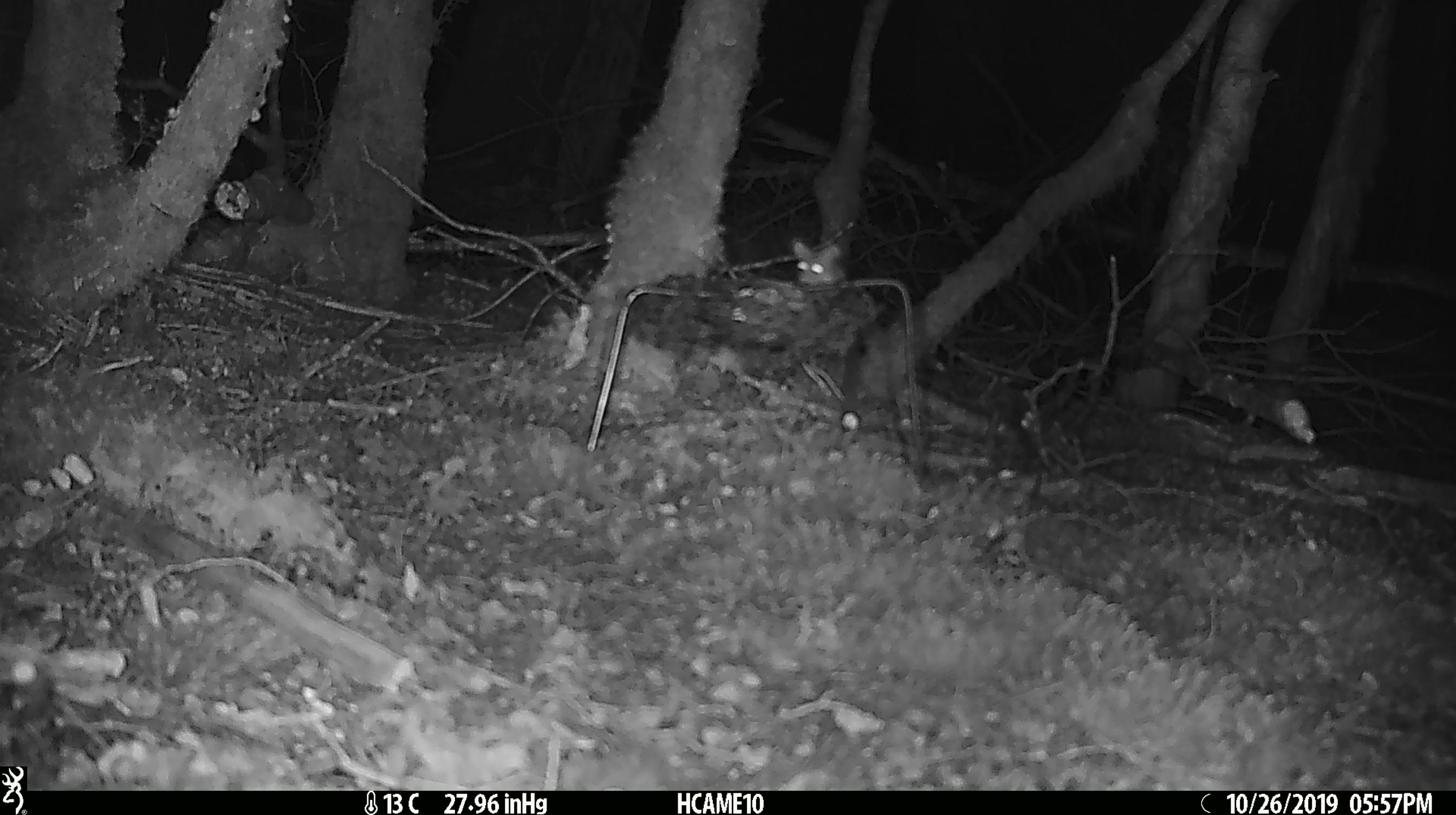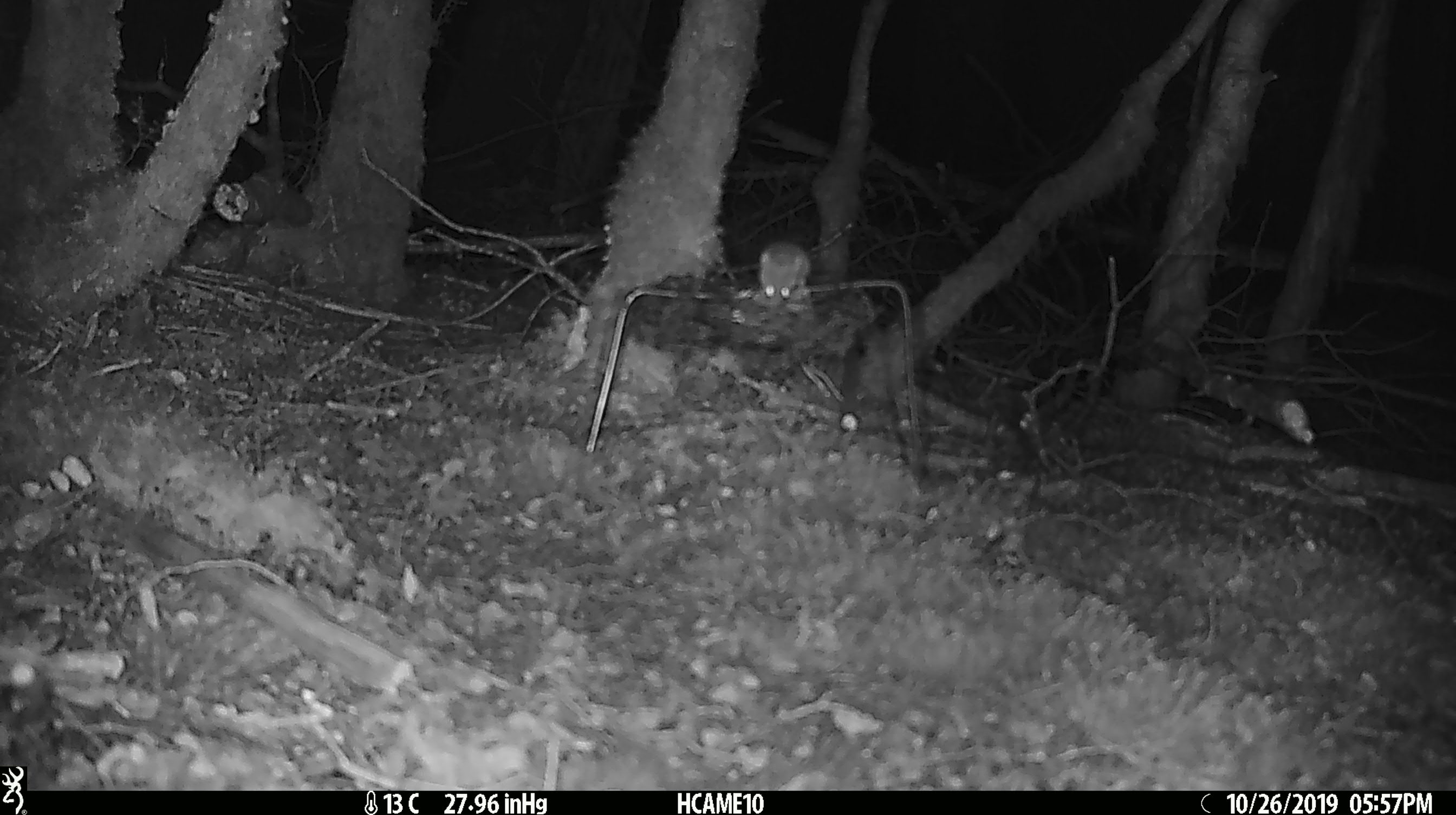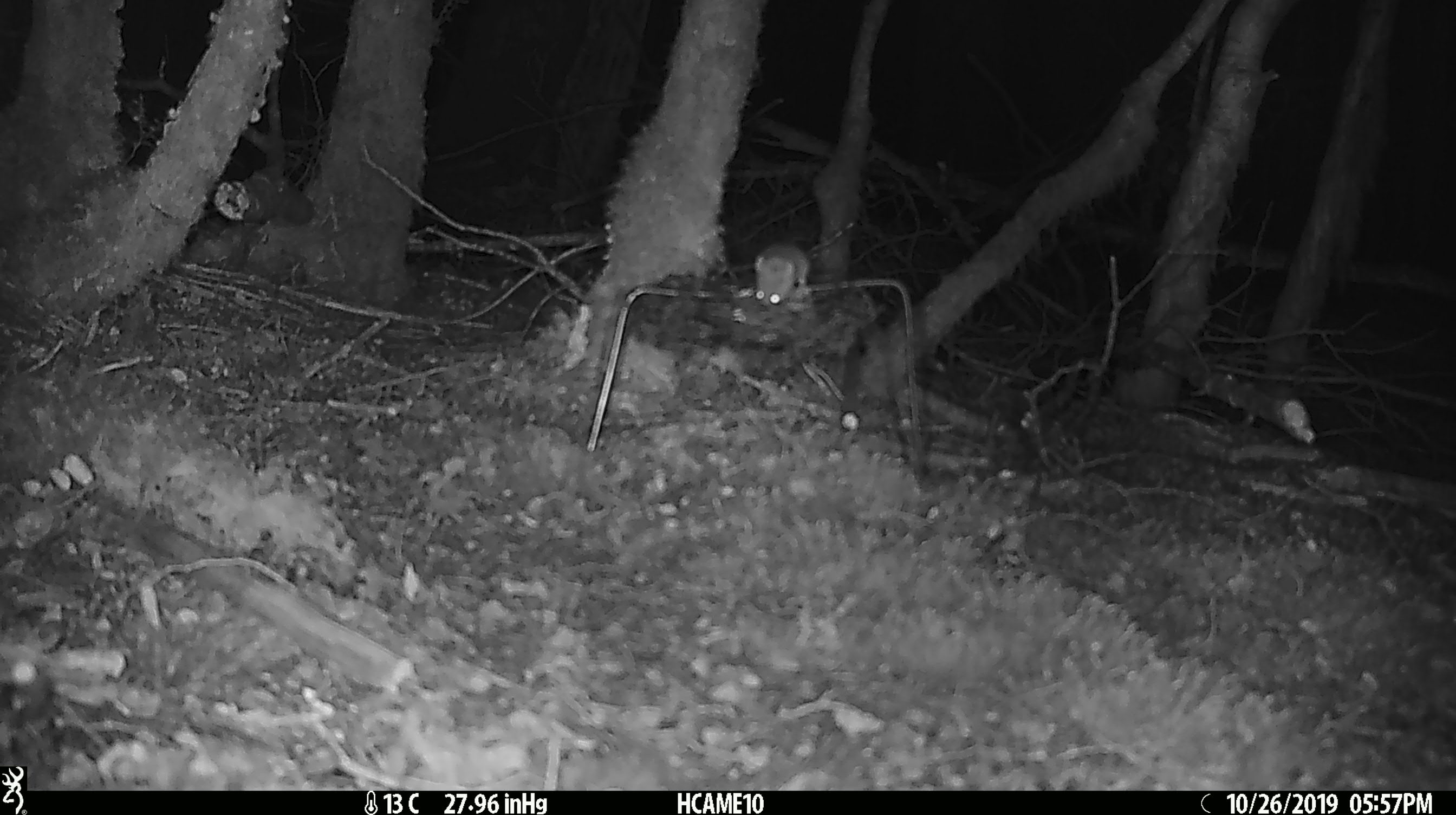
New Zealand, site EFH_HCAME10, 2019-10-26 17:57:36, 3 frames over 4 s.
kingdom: Animalia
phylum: Chordata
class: Mammalia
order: Rodentia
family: Muridae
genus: Mus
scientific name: Mus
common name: mouse